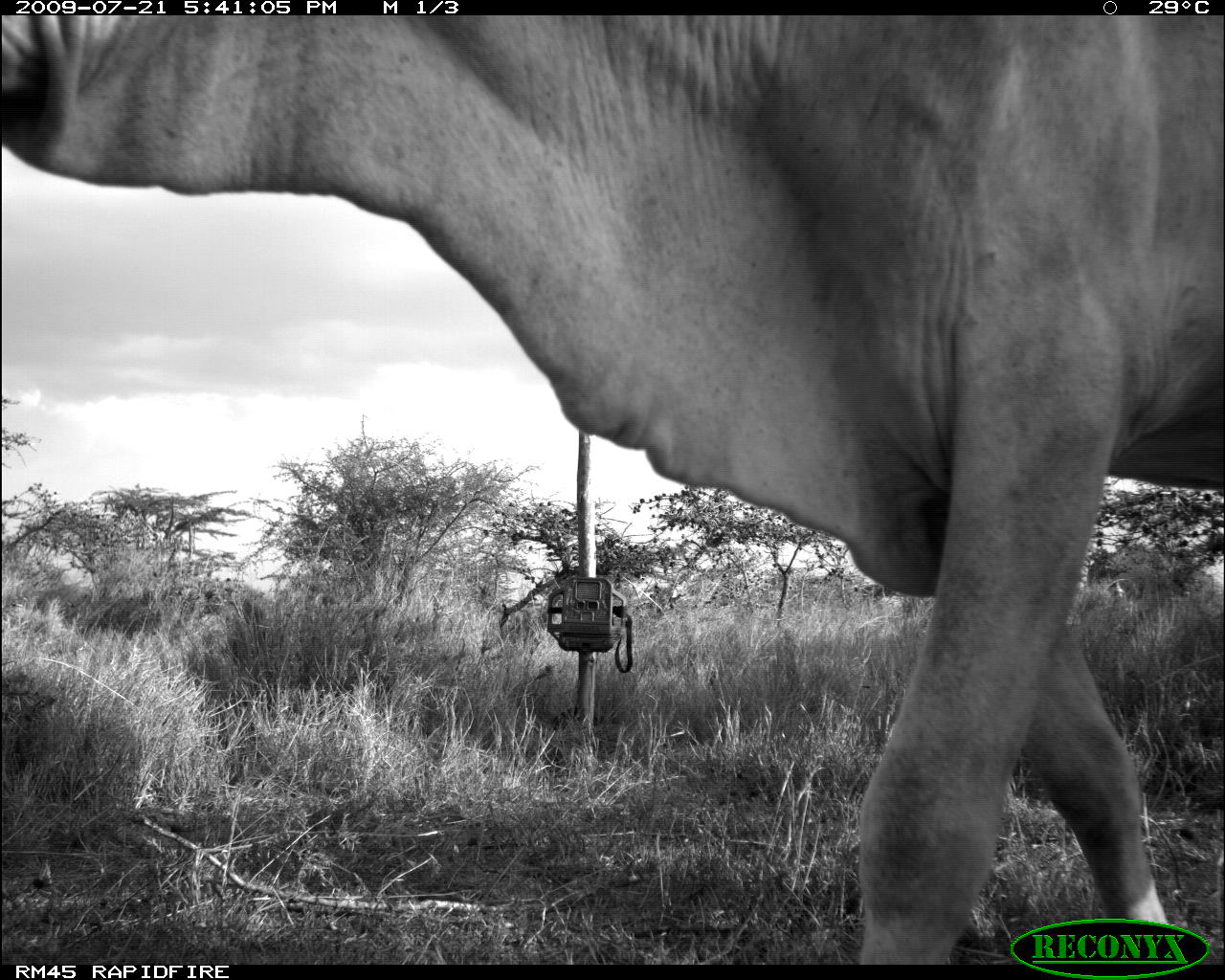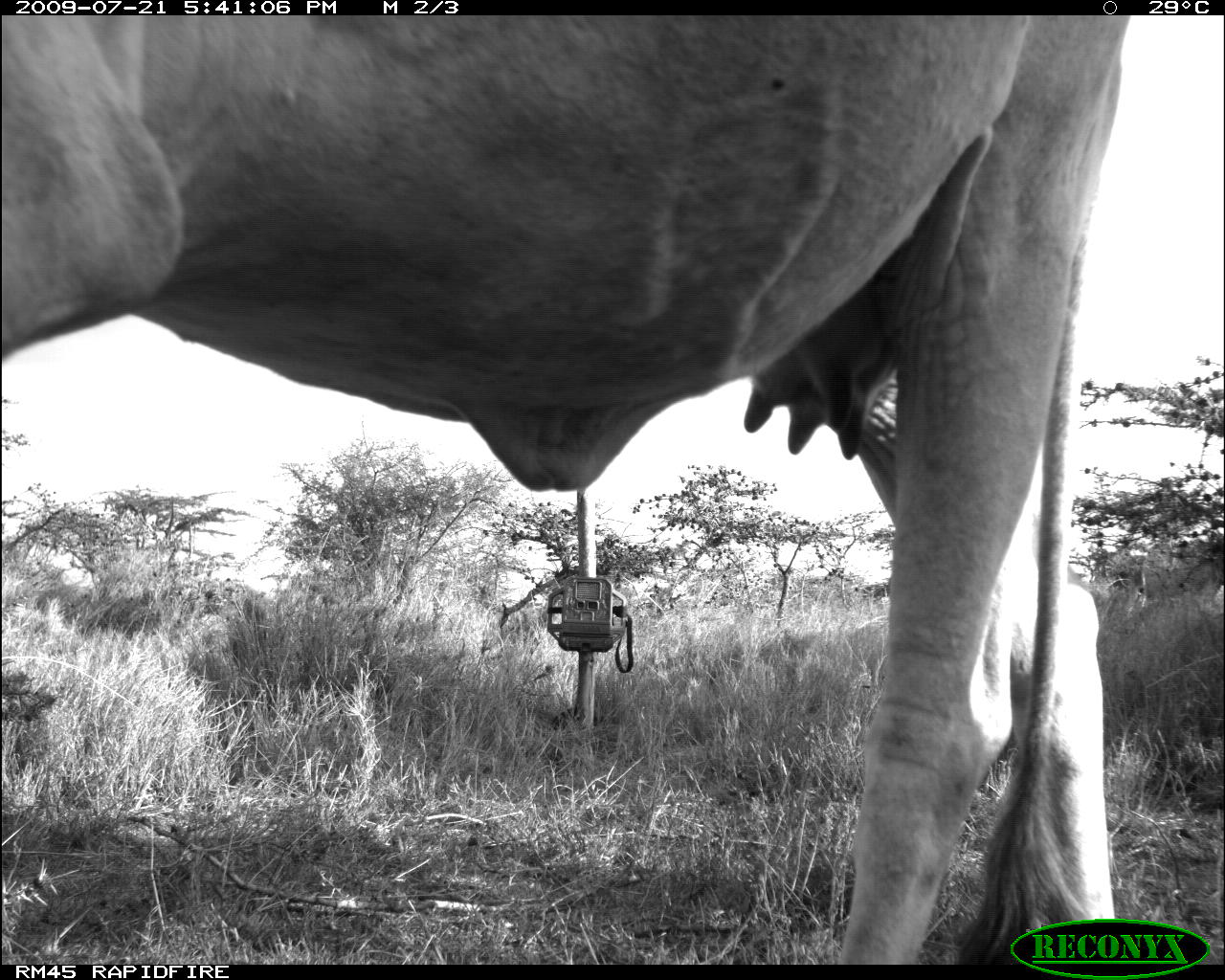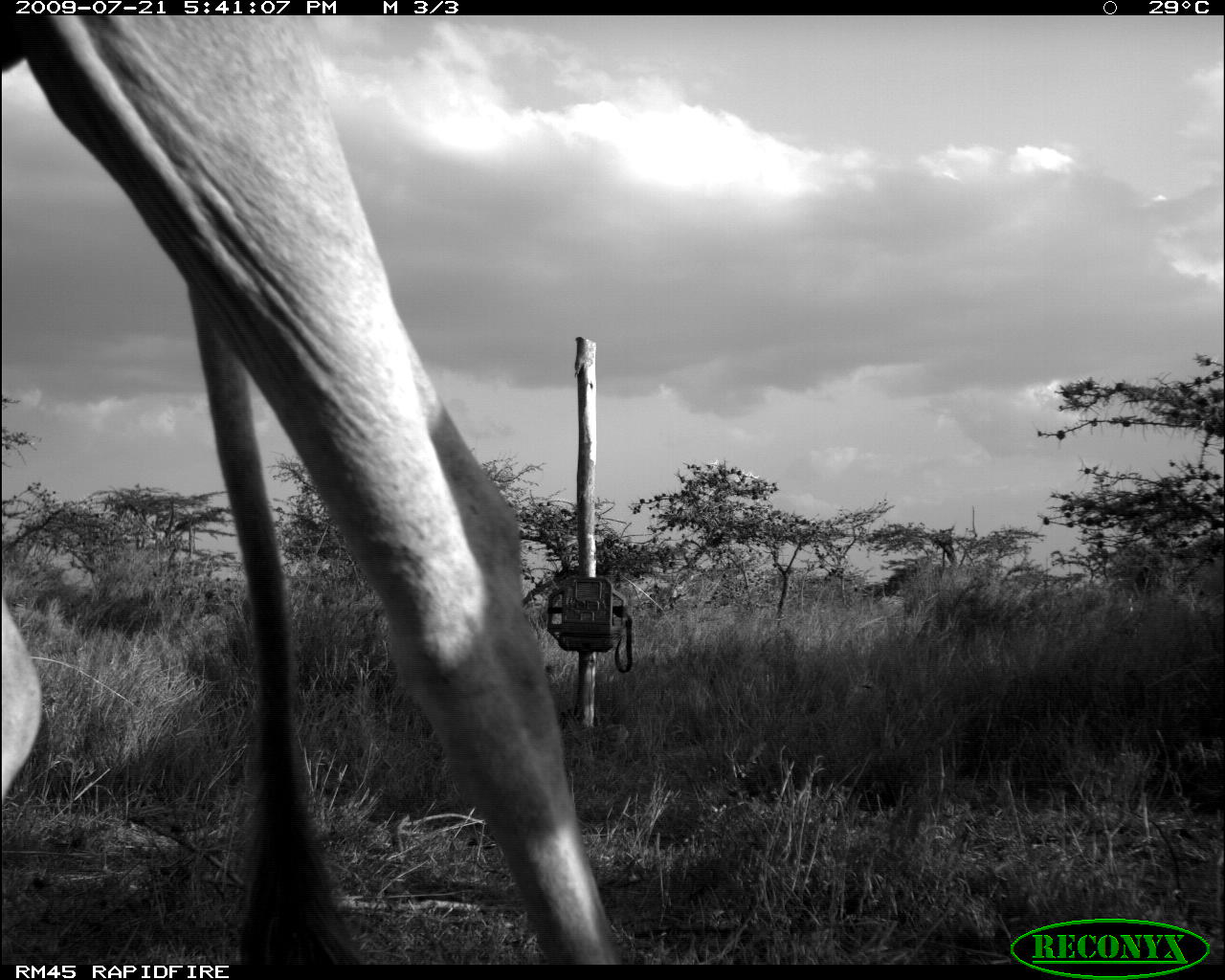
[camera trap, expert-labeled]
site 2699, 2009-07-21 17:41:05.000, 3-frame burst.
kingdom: Animalia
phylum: Chordata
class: Mammalia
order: Artiodactyla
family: Bovidae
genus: Bos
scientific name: Bos taurus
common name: domestic cattle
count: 1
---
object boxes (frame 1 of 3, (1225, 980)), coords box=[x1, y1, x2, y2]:
bos taurus: box=[0, 15, 1223, 962]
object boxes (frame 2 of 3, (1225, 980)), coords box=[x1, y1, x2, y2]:
bos taurus: box=[1, 14, 1135, 962]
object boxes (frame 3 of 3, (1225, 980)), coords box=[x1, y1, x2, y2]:
bos taurus: box=[0, 13, 623, 961]